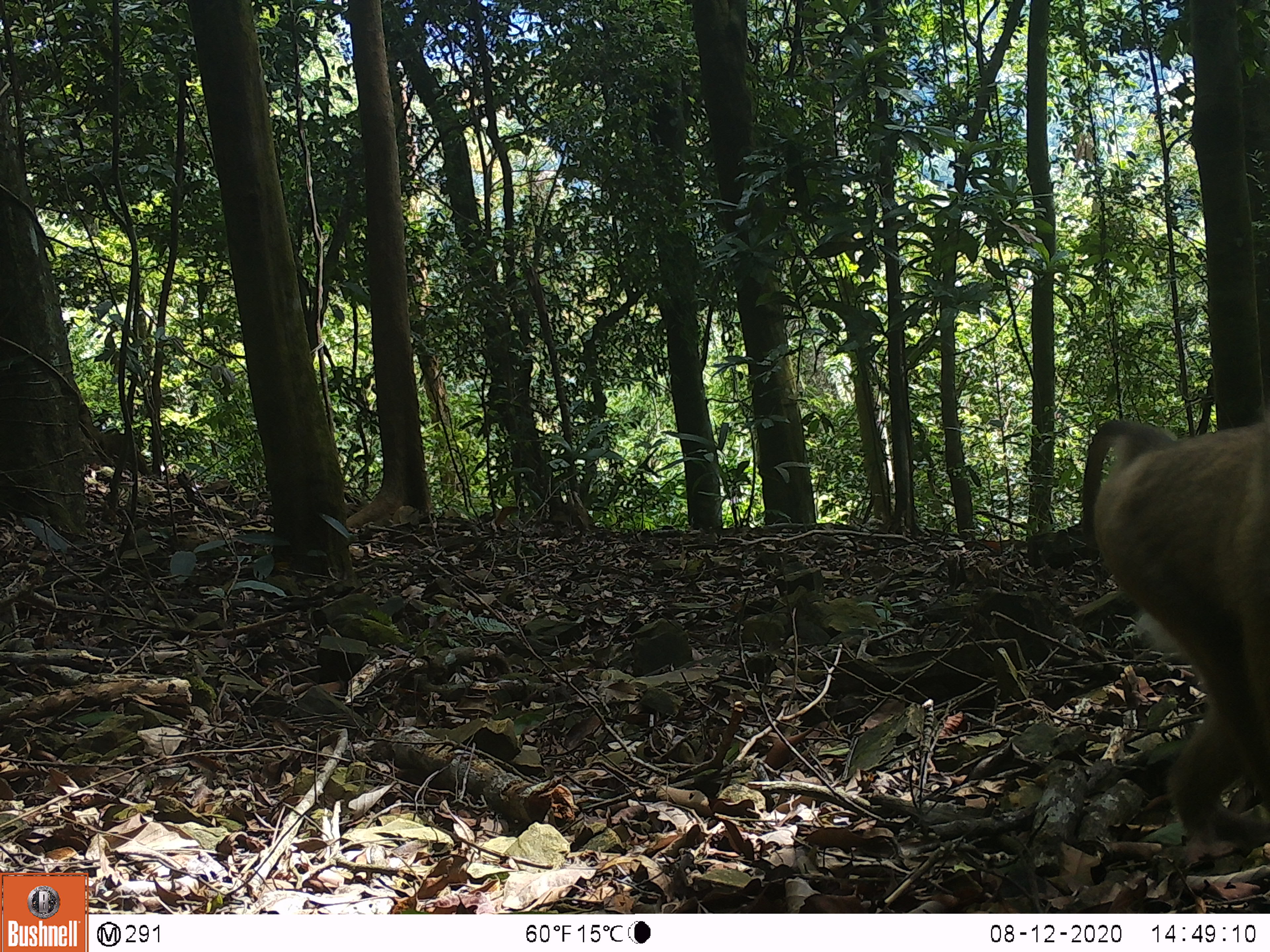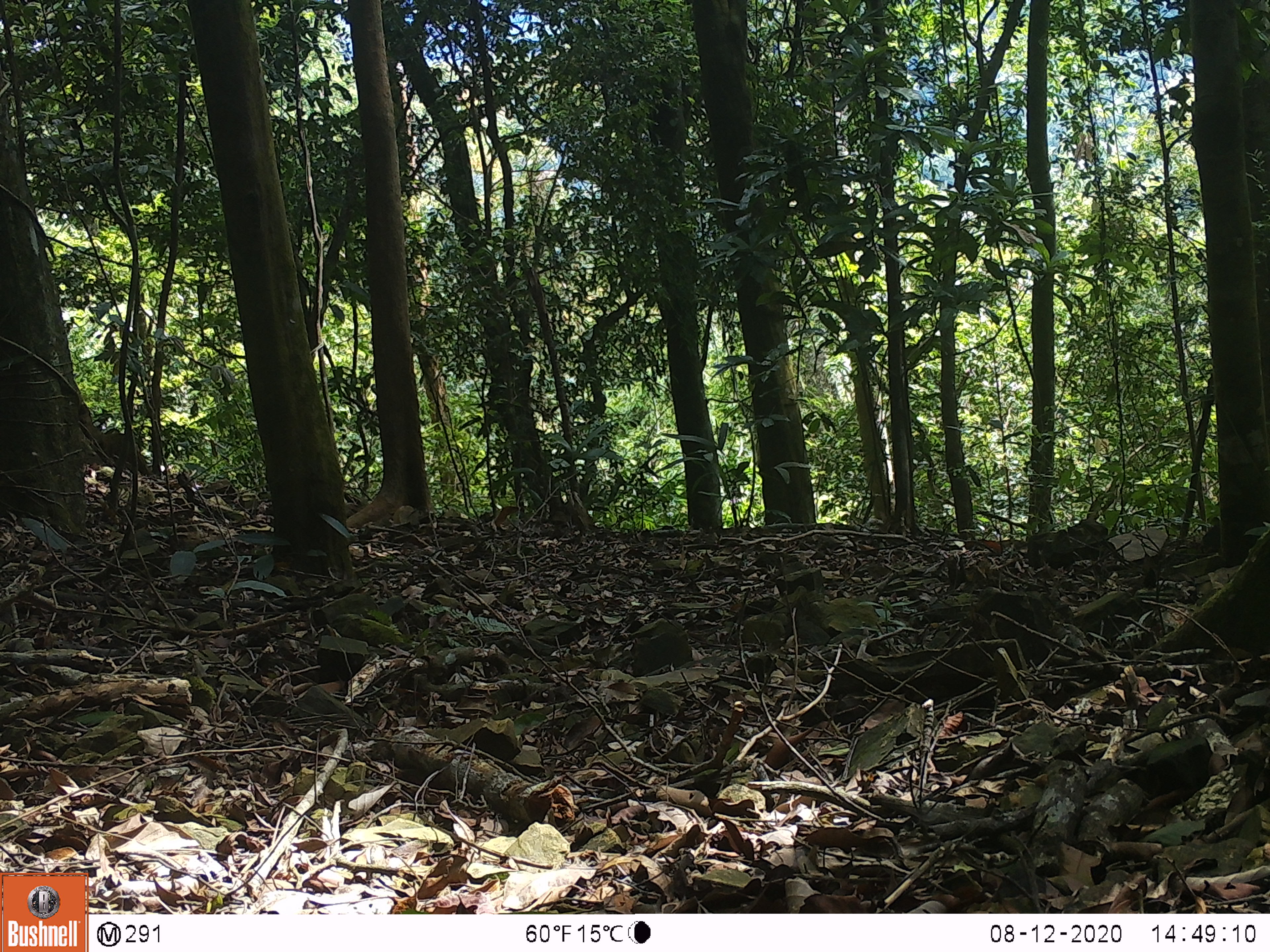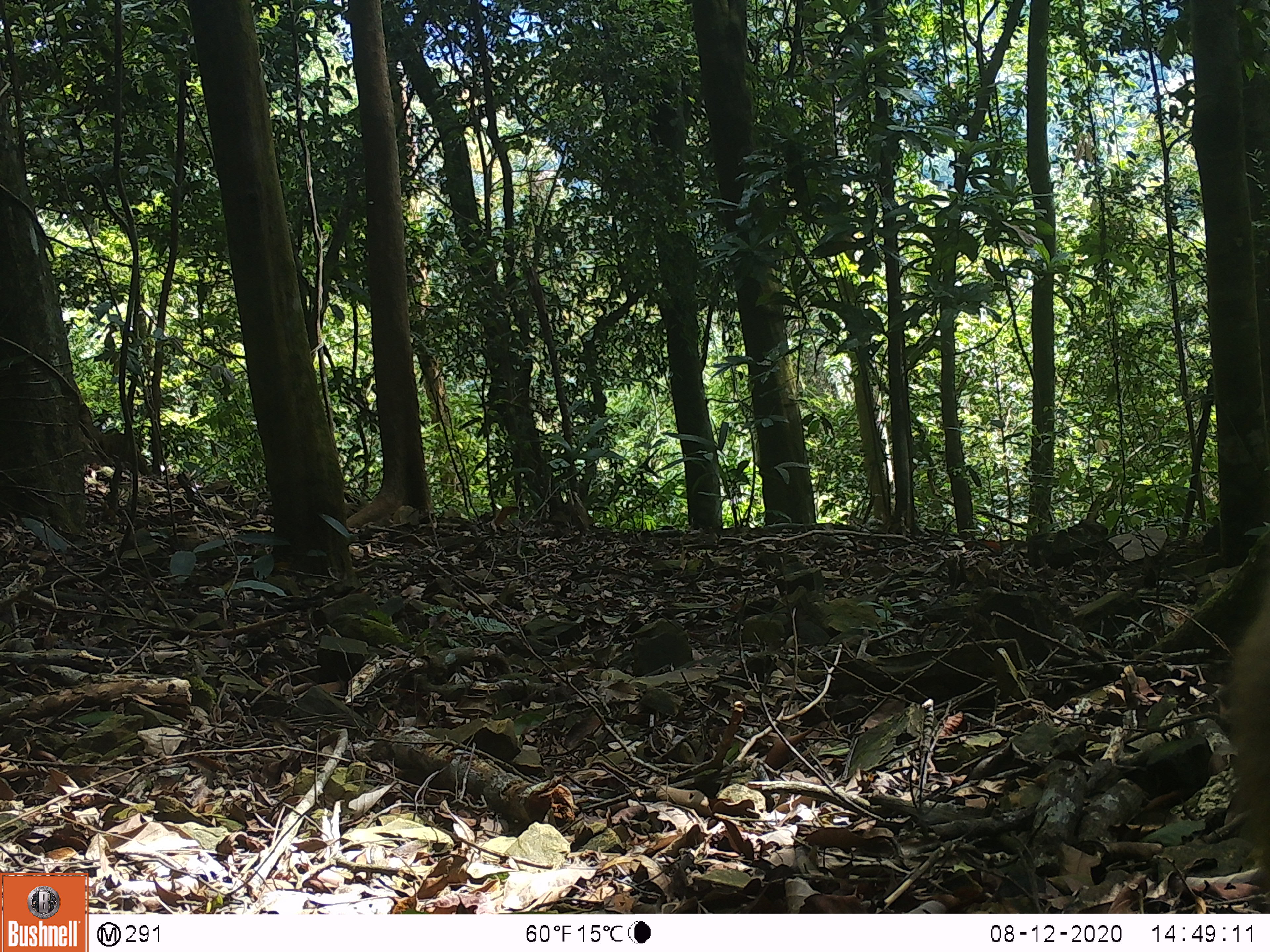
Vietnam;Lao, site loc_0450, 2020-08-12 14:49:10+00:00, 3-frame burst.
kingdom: Animalia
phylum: Chordata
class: Mammalia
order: Primates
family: Cercopithecidae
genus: Macaca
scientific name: Macaca nemestrina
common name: pig-tailed macaque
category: pig tailed macaque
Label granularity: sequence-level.